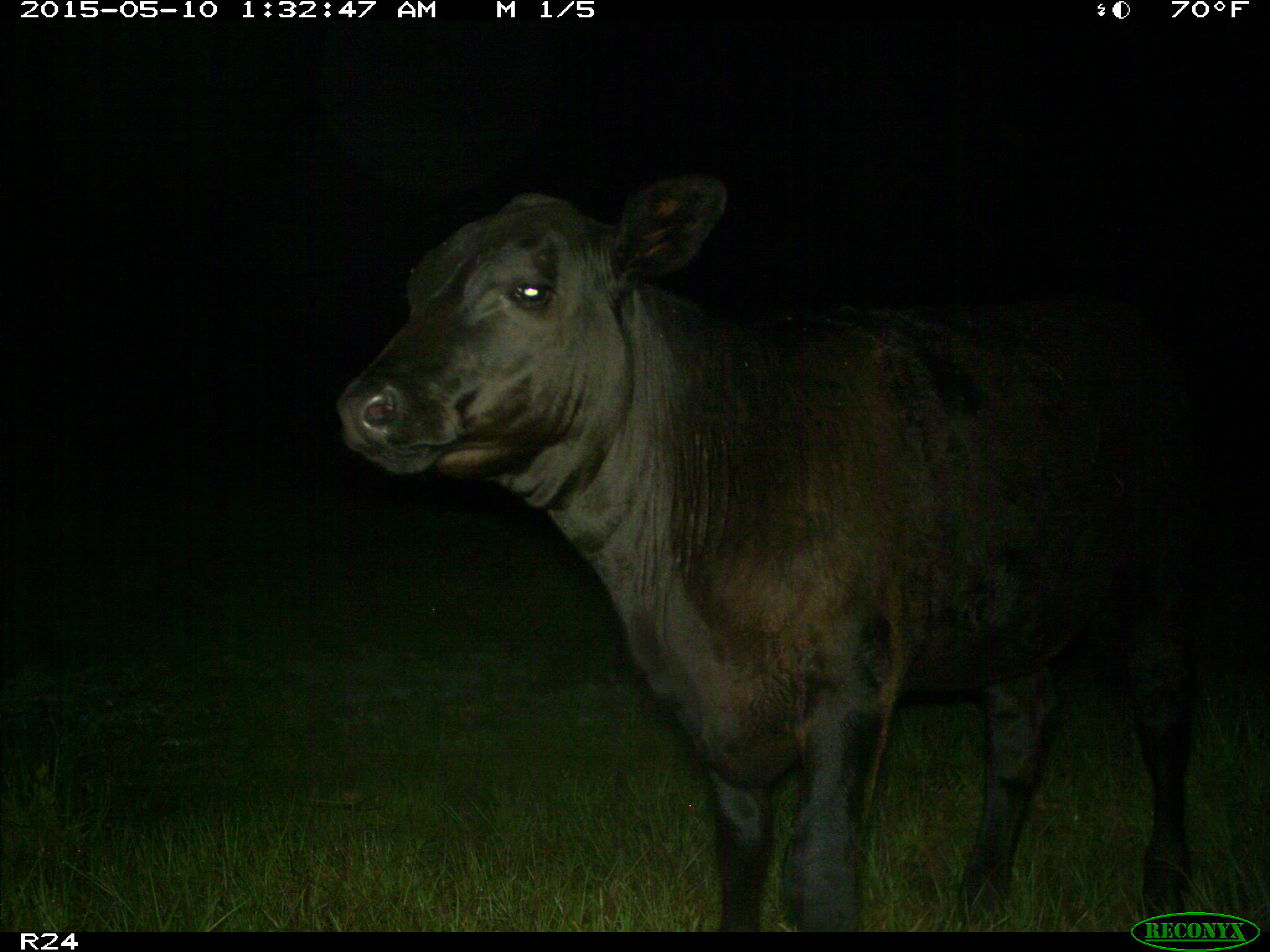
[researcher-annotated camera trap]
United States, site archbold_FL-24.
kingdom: Animalia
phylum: Chordata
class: Mammalia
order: Artiodactyla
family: Bovidae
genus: Bos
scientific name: Bos taurus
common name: domestic cow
Bos taurus (domestic cow).